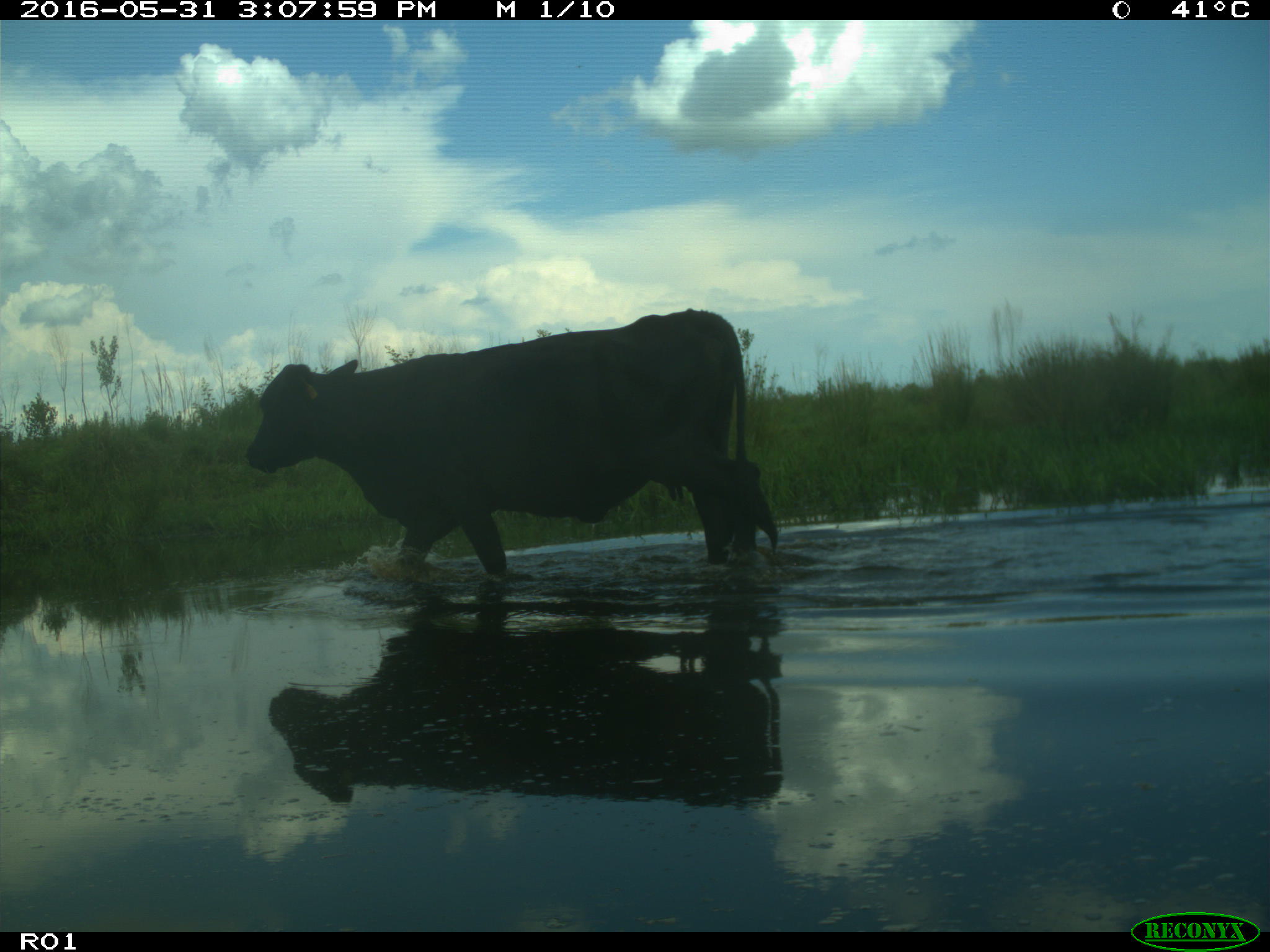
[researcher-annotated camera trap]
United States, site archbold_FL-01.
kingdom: Animalia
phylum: Chordata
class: Mammalia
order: Artiodactyla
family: Bovidae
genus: Bos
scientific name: Bos taurus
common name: domestic cow